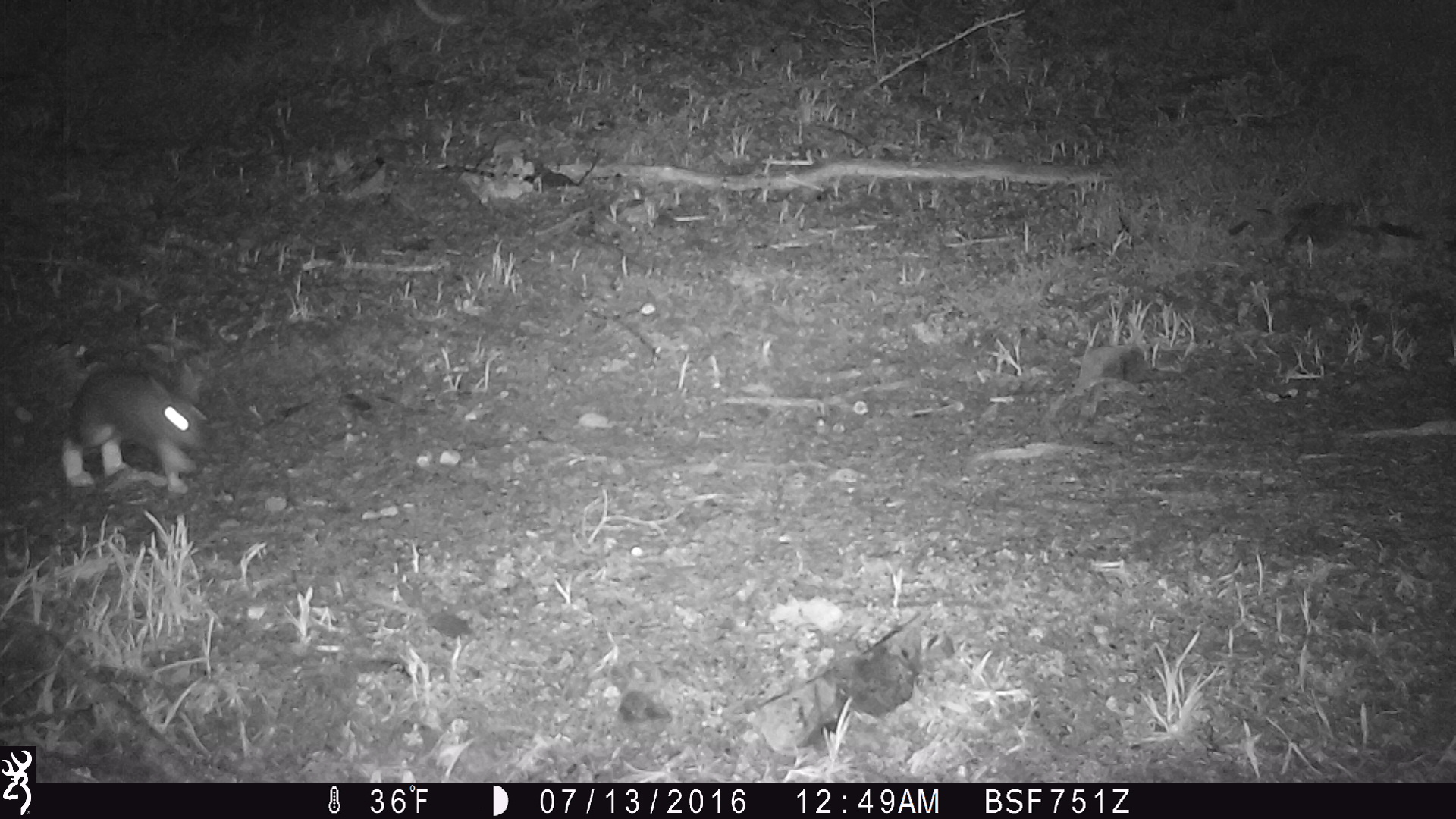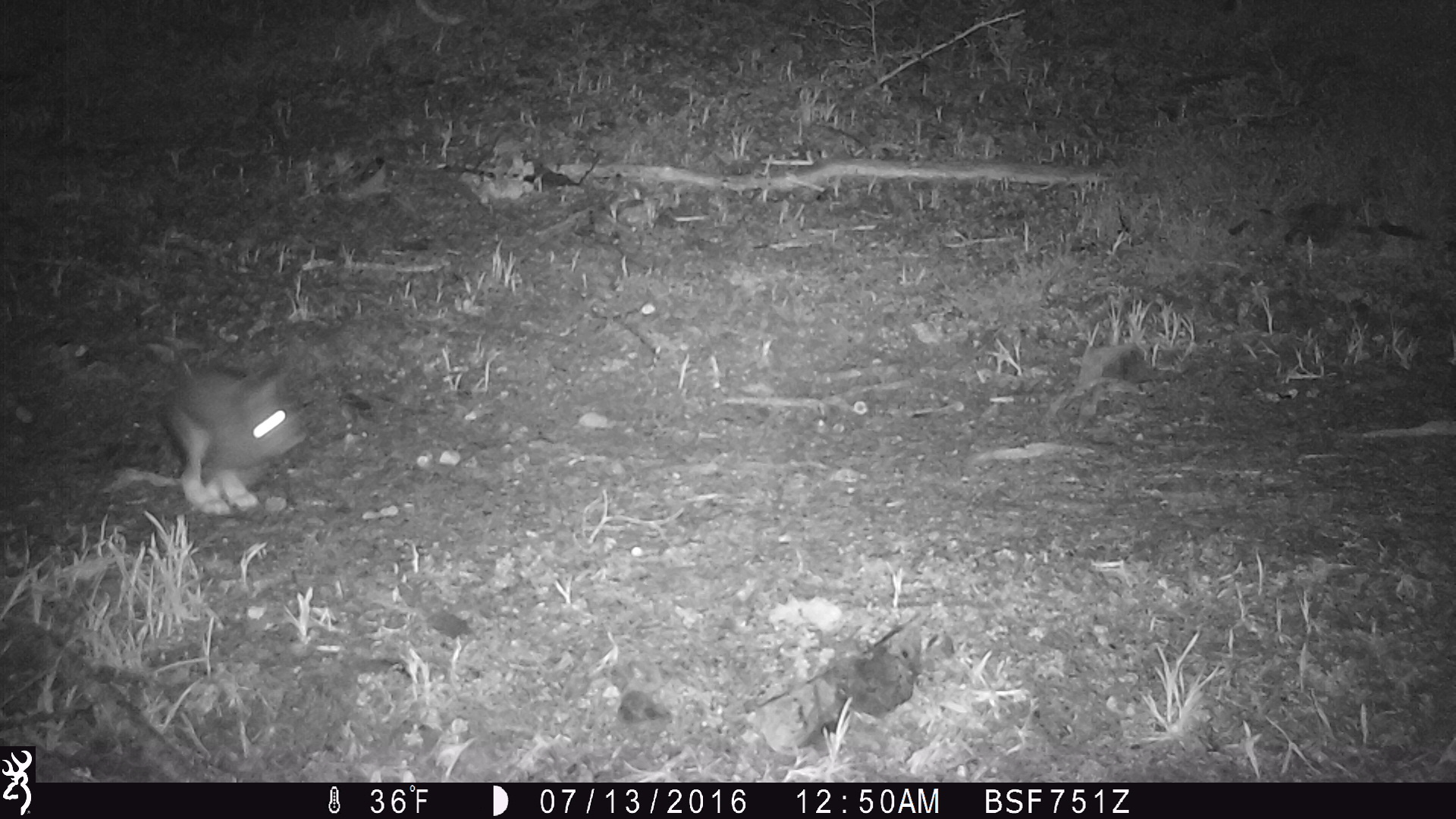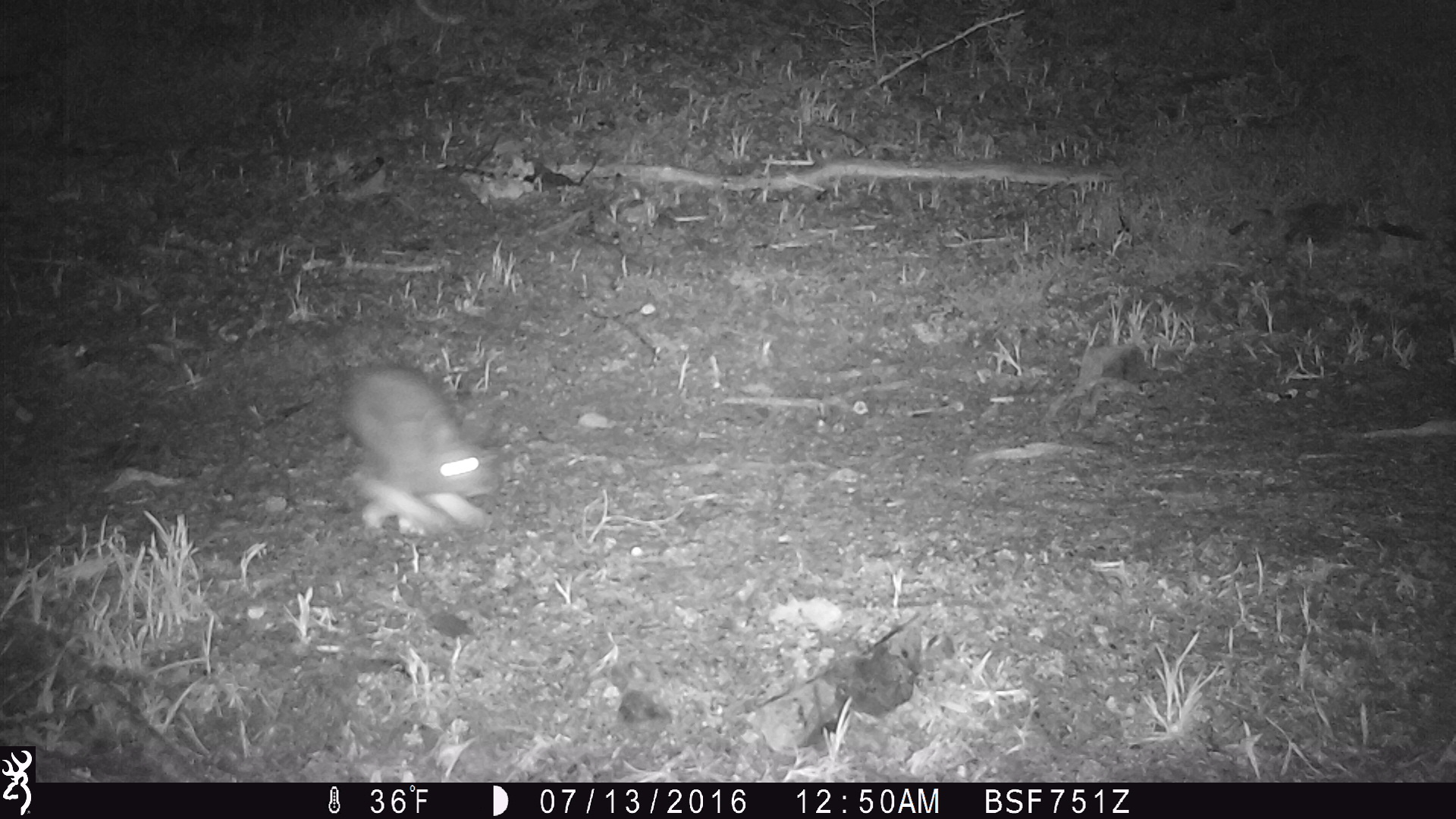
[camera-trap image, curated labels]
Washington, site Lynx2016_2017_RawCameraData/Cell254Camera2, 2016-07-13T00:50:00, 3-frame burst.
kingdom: Animalia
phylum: Chordata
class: Mammalia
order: Lagomorpha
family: Leporidae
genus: Lepus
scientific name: Lepus americanus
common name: snowshoe hare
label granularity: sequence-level